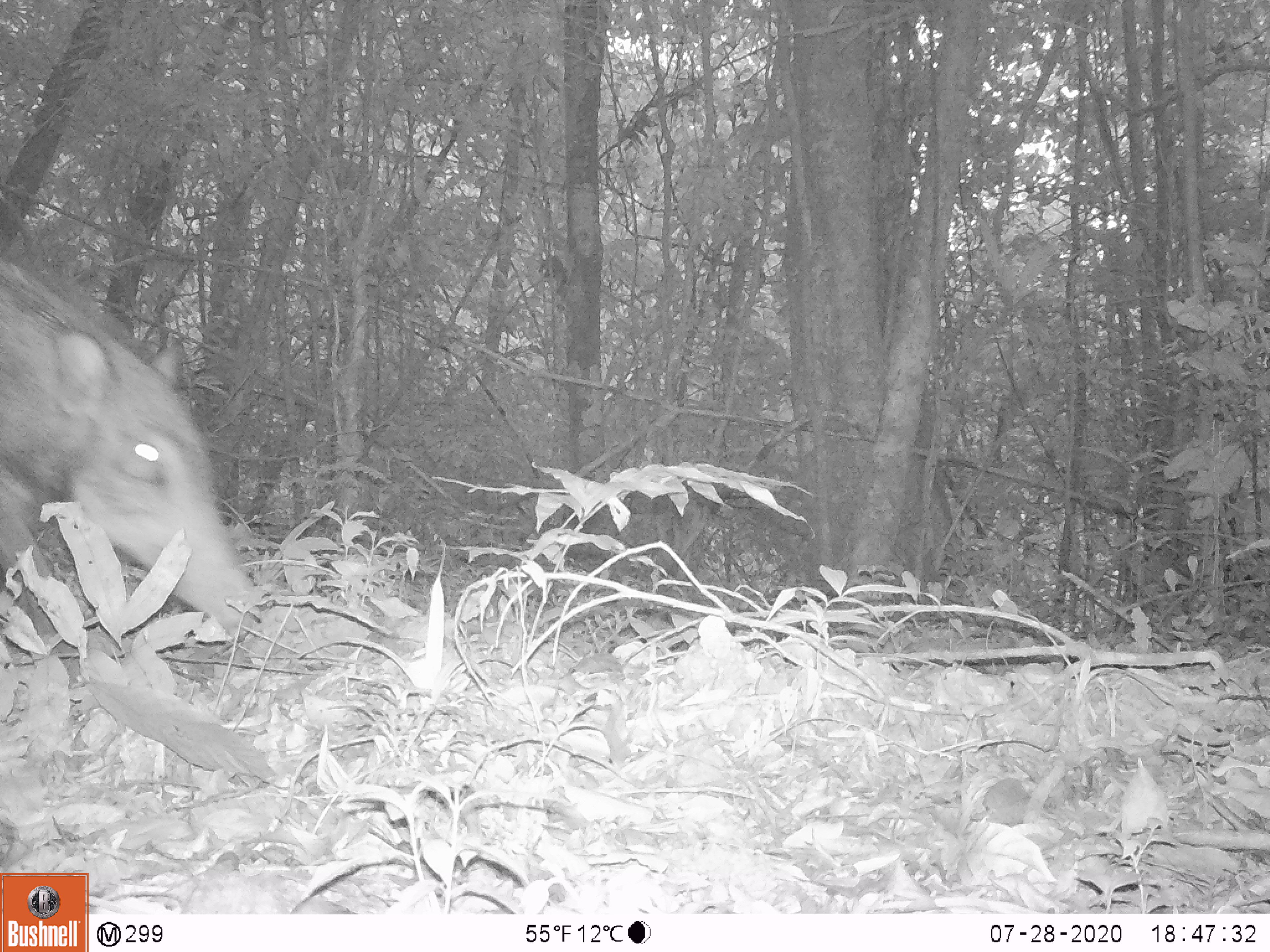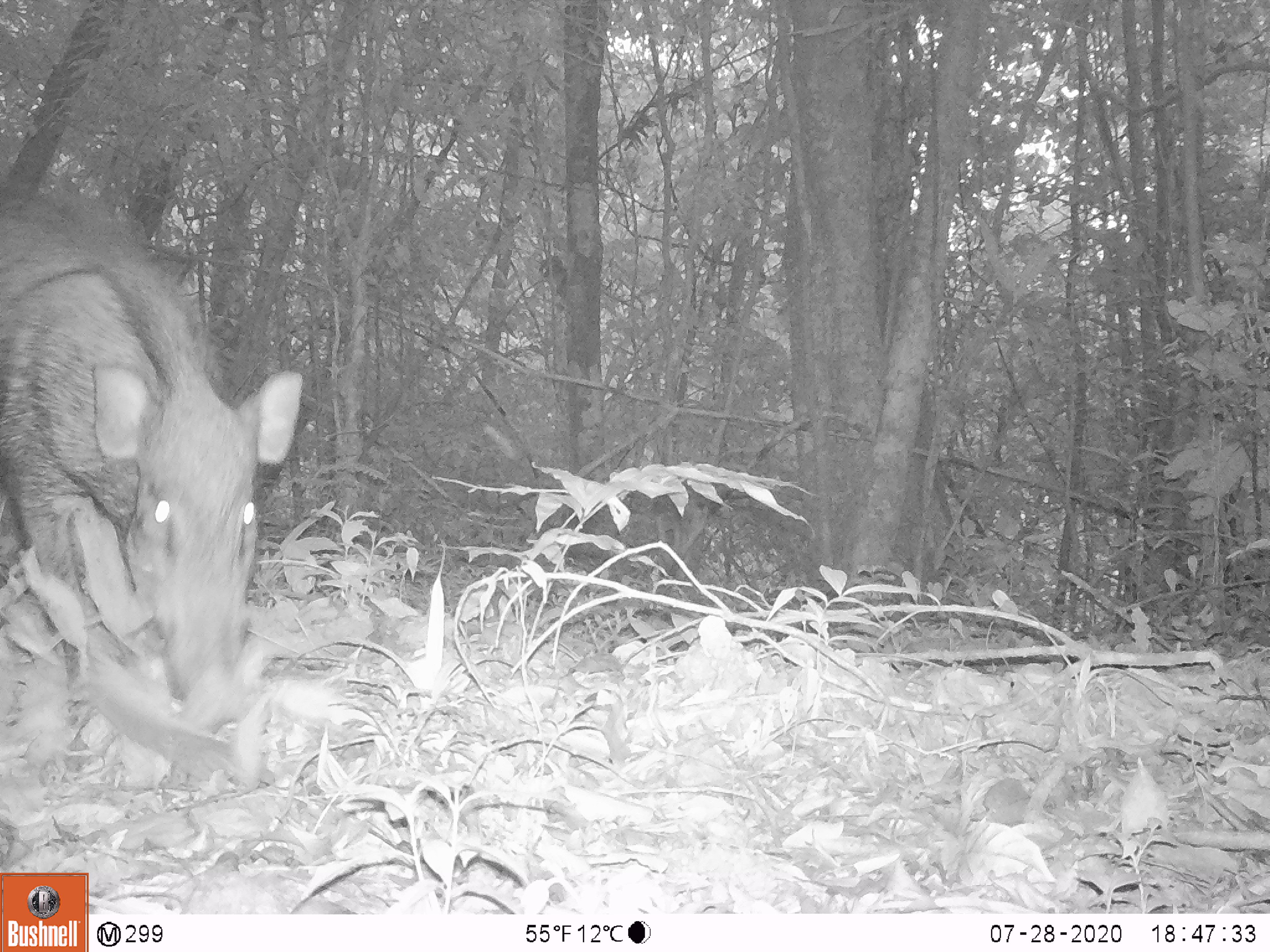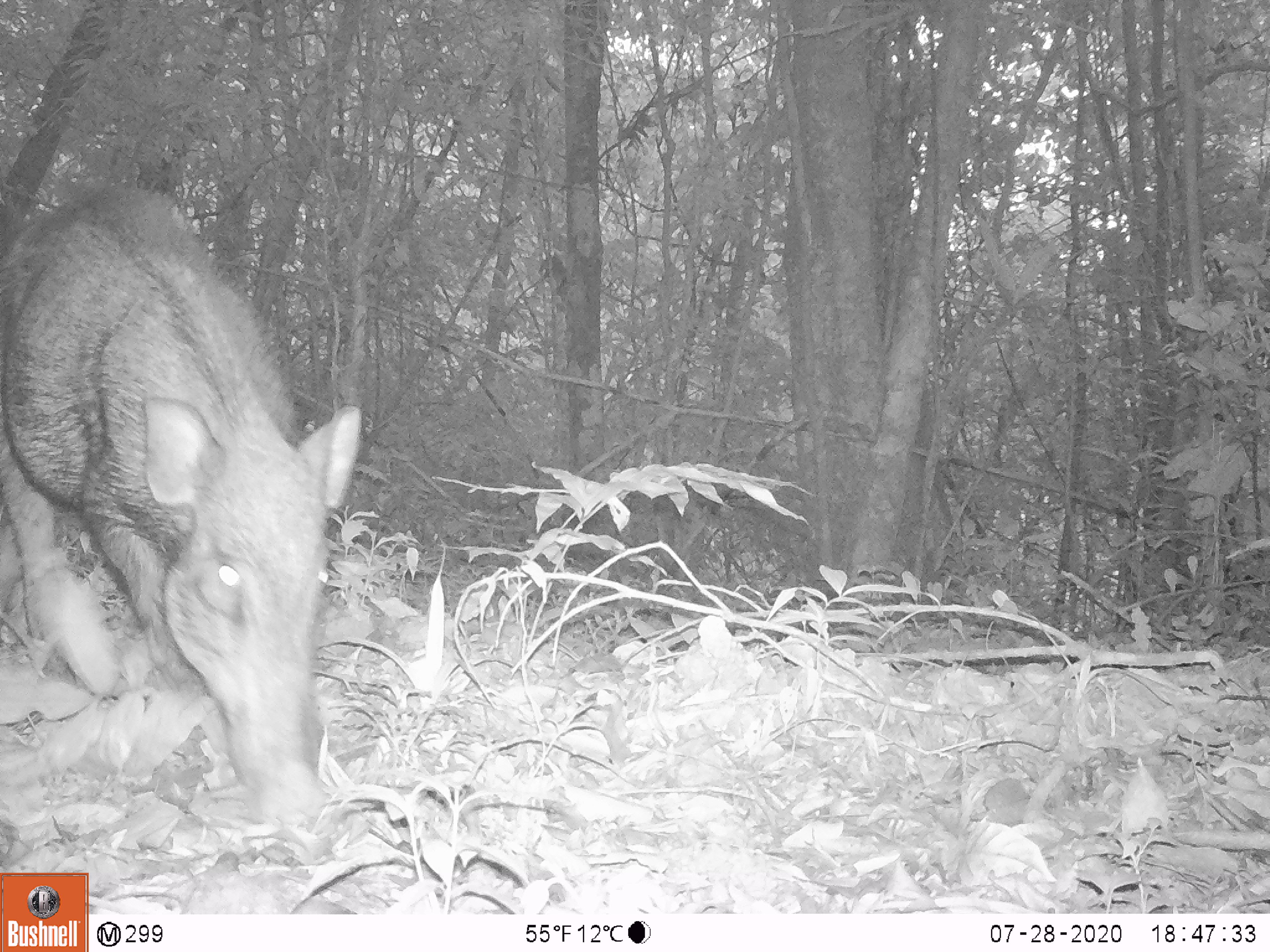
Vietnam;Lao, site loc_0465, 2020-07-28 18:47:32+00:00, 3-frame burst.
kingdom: Animalia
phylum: Chordata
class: Mammalia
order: Artiodactyla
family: Suidae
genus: Sus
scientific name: Sus scrofa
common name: eurasian wild pig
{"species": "eurasian wild pig (Sus scrofa)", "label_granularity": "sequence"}